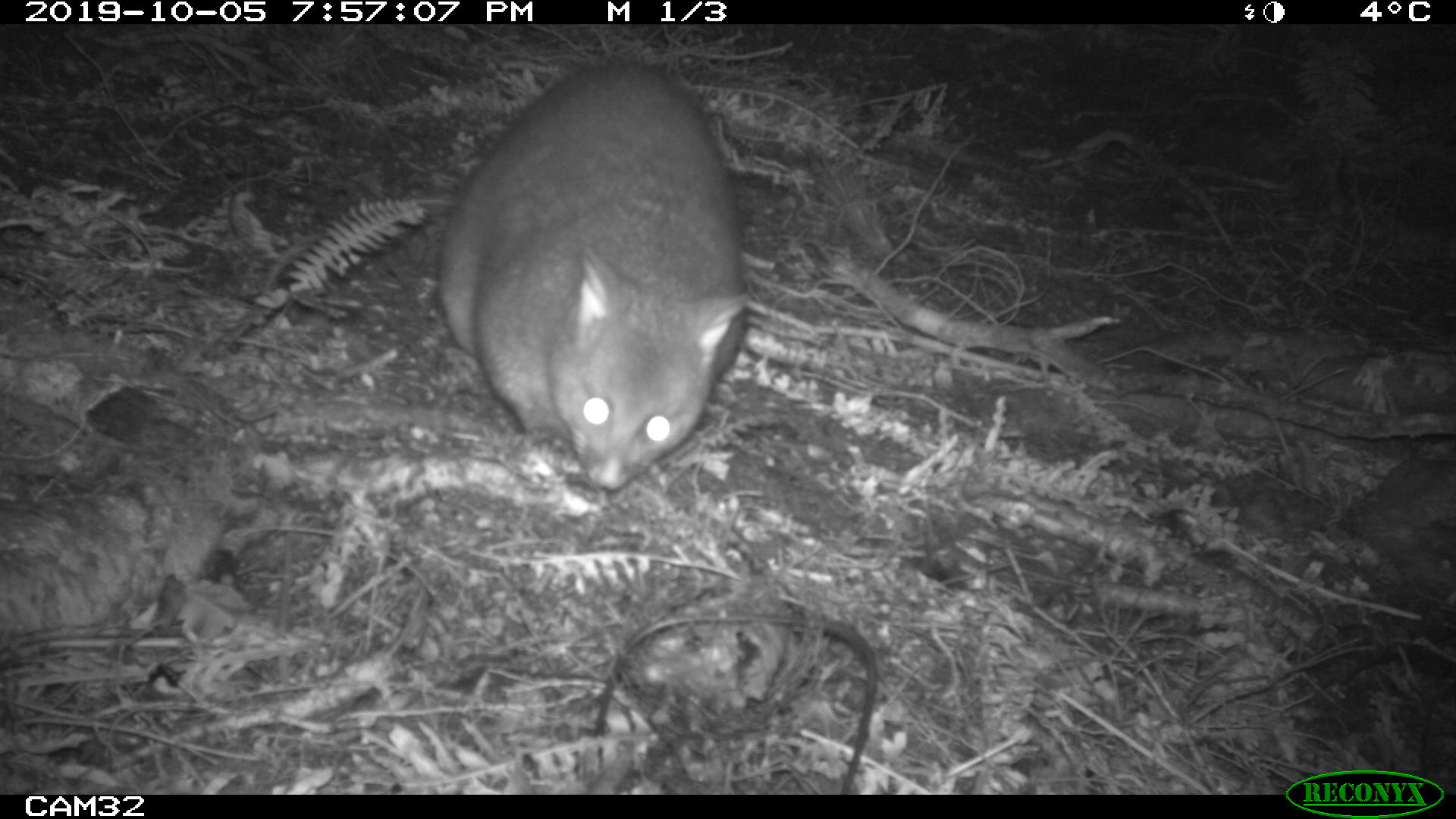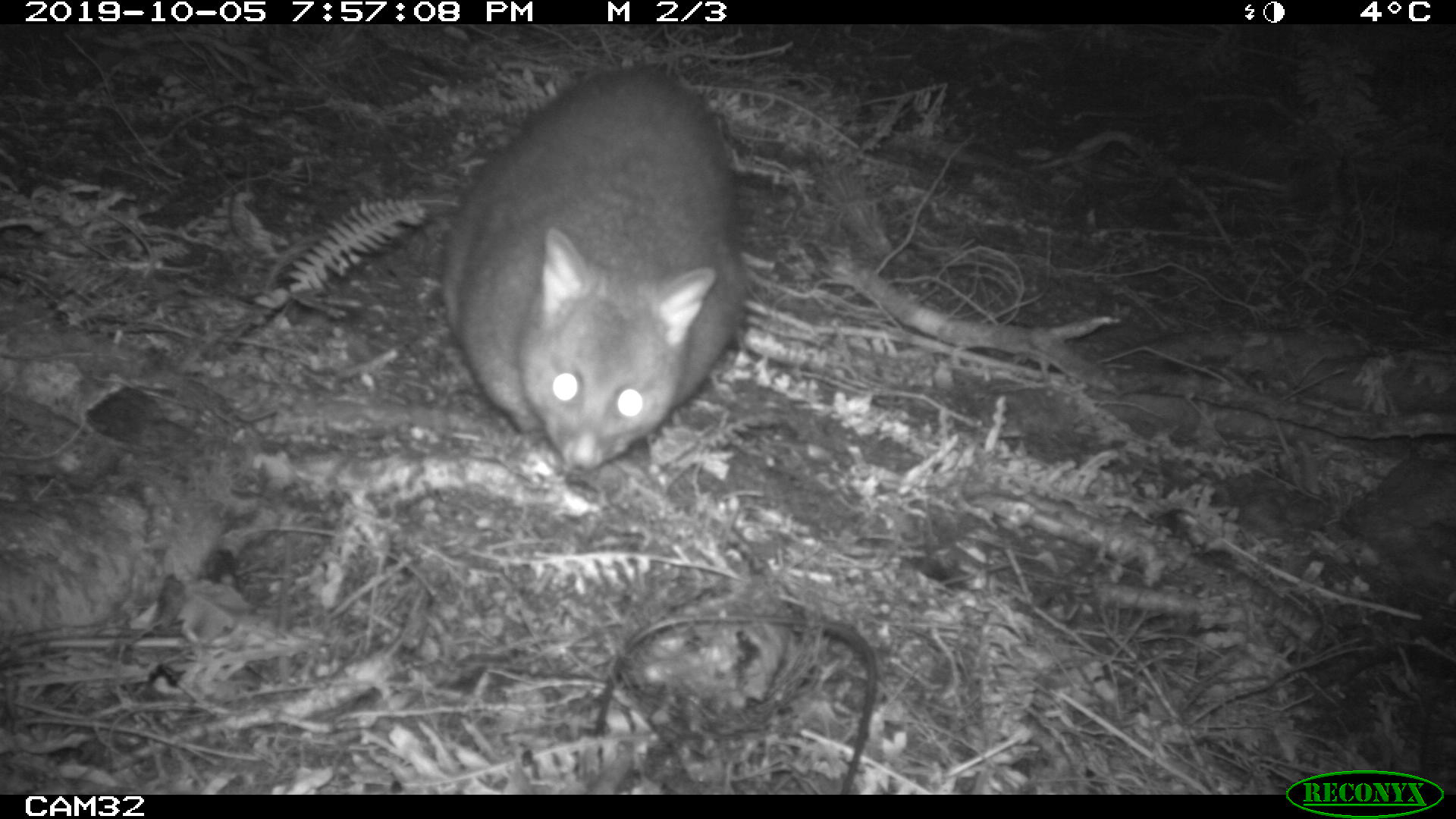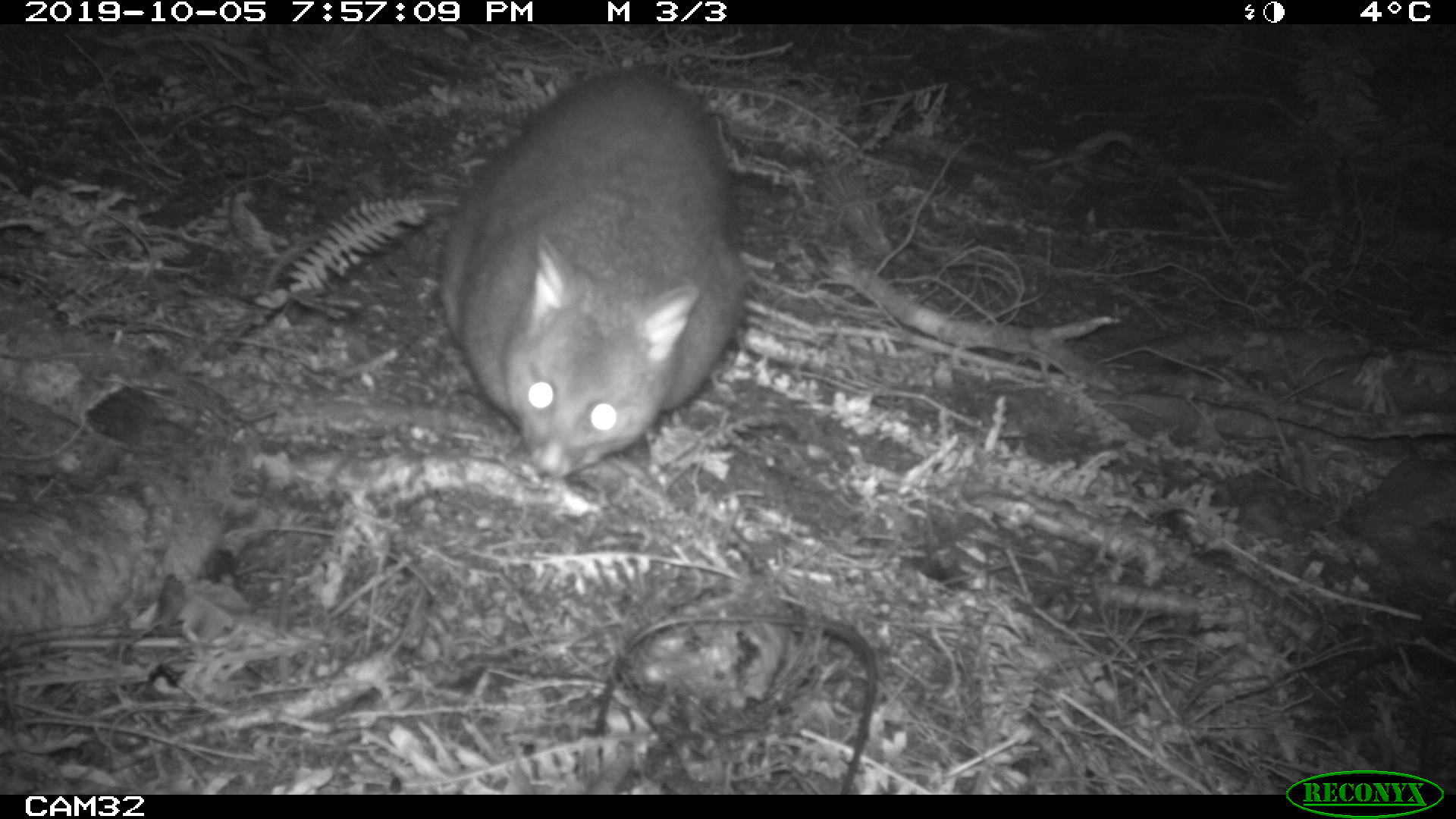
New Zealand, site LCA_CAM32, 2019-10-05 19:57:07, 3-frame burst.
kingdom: Animalia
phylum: Chordata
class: Mammalia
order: Diprotodontia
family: Phalangeridae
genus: Trichosurus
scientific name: Trichosurus vulpecula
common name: common brushtail possum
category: possum